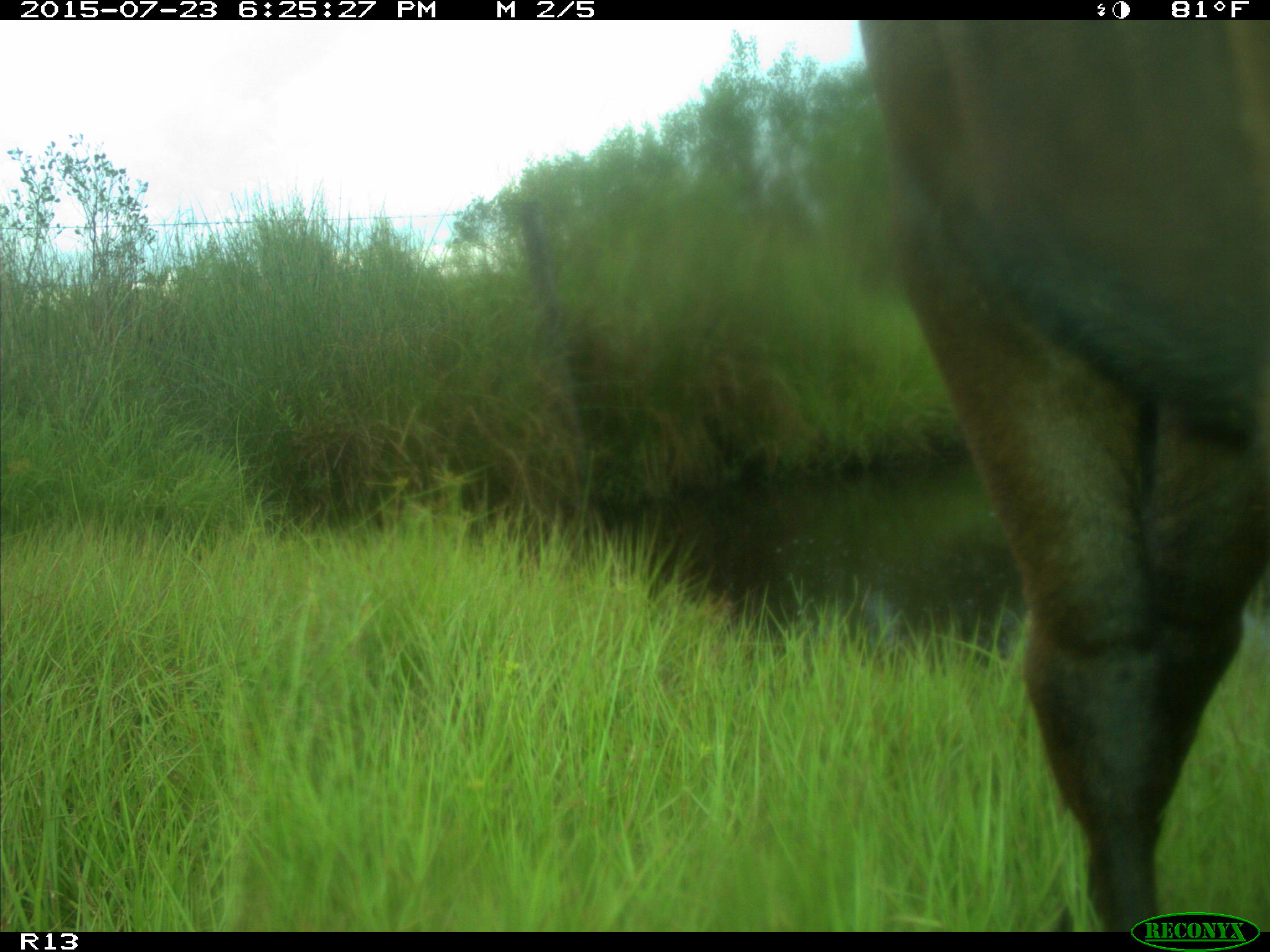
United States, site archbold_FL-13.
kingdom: Animalia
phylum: Chordata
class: Mammalia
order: Artiodactyla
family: Bovidae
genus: Bos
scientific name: Bos taurus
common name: domestic cow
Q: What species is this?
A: Bos taurus (domestic cow).